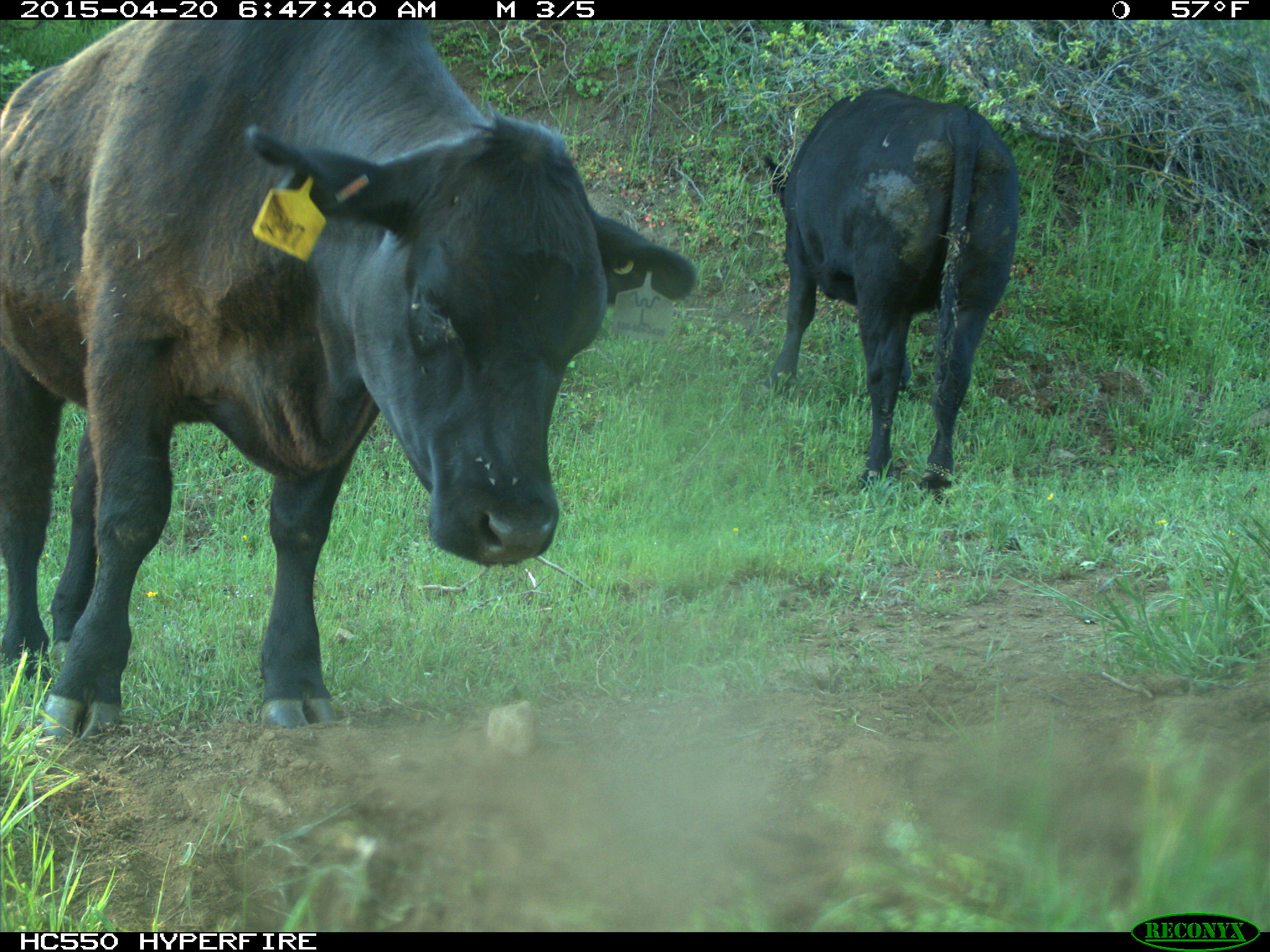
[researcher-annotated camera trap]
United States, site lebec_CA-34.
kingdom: Animalia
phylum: Chordata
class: Mammalia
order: Artiodactyla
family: Bovidae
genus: Bos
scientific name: Bos taurus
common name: domestic cow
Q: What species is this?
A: Bos taurus (domestic cow).